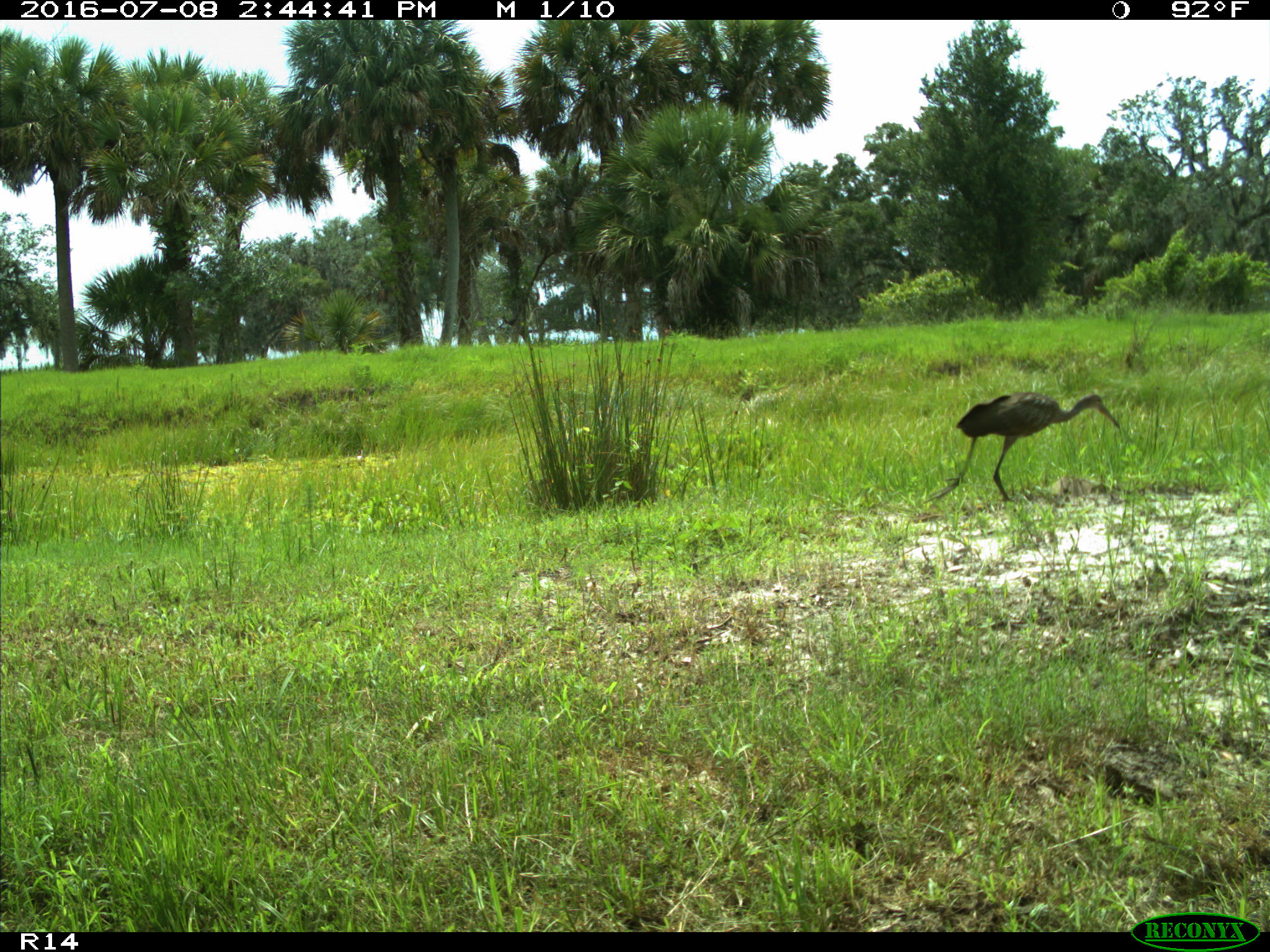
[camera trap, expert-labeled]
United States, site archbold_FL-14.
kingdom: Animalia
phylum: Chordata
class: Aves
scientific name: Aves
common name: birds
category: unidentified bird